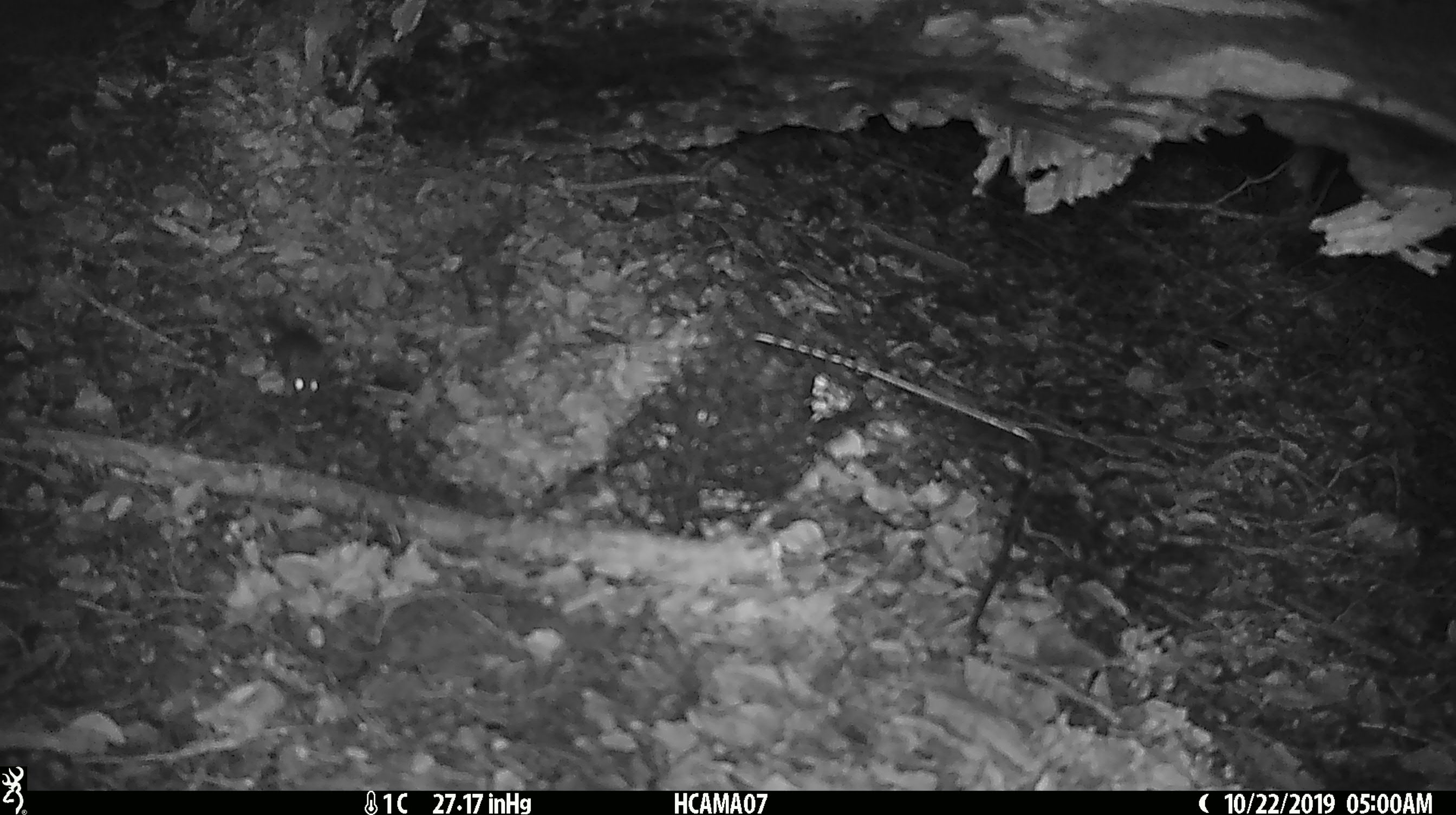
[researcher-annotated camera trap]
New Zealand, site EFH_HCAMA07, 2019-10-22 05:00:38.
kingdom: Animalia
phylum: Chordata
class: Mammalia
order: Rodentia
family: Muridae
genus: Mus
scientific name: Mus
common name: mouse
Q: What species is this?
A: Mouse (Mus).